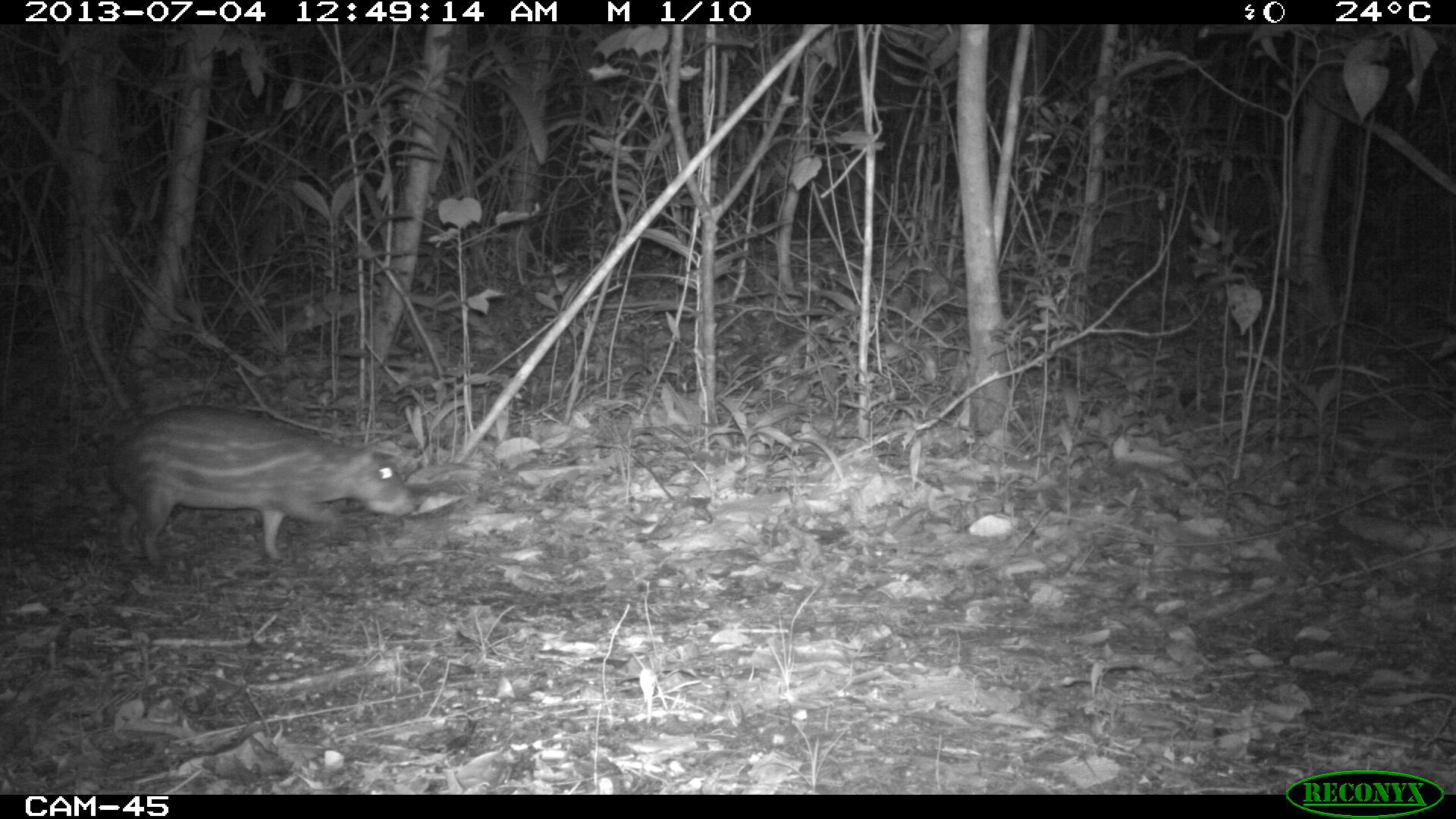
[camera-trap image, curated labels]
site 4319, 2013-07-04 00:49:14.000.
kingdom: Animalia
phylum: Chordata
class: Mammalia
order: Rodentia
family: Cuniculidae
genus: Cuniculus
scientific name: Cuniculus paca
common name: lowland paca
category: agouti paca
Agouti paca (lowland paca) (Cuniculus paca), count 1.